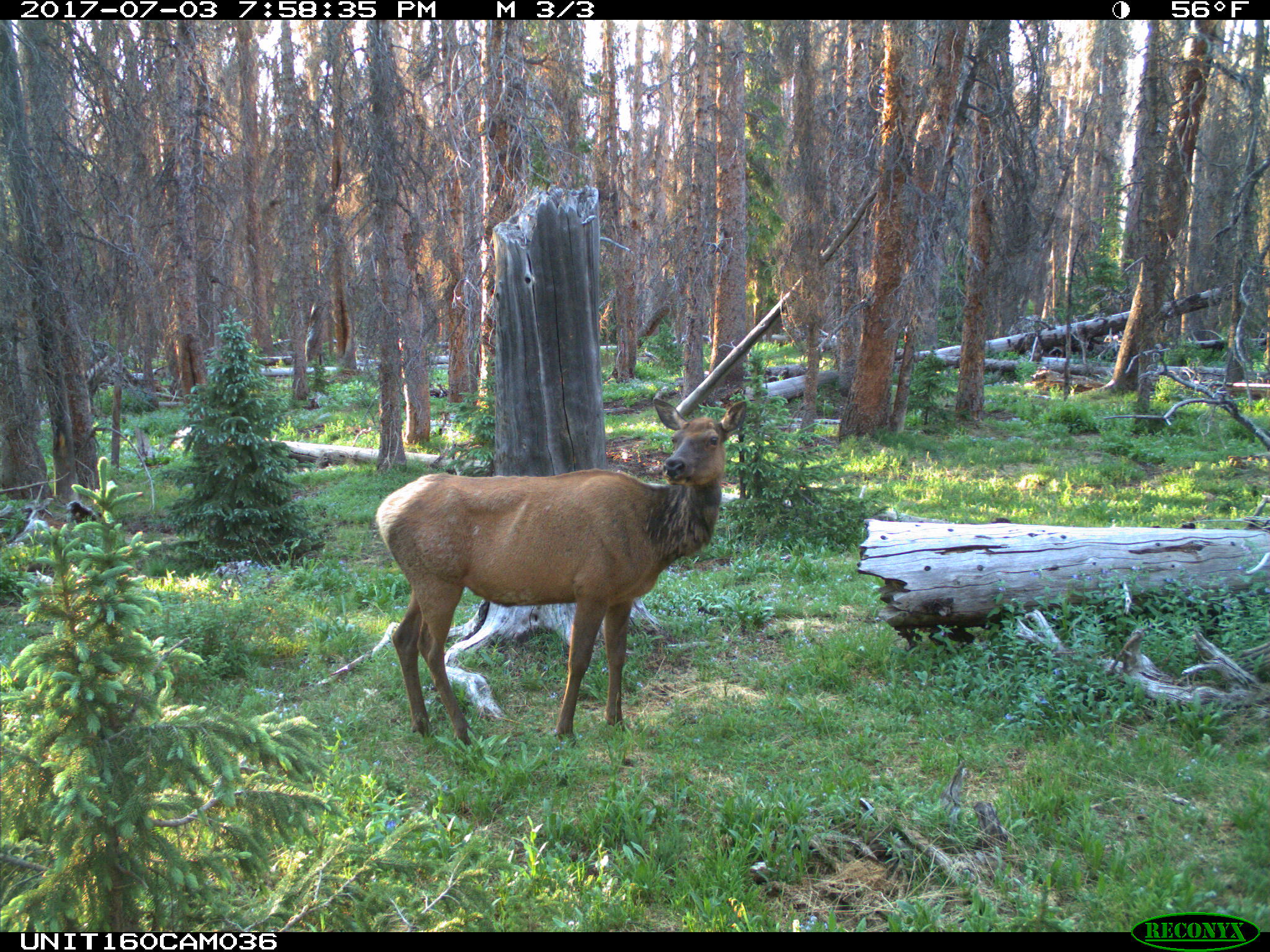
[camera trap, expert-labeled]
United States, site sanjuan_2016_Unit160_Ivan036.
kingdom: Animalia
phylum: Chordata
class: Mammalia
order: Artiodactyla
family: Cervidae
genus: Cervus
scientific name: Cervus elaphus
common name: red deer